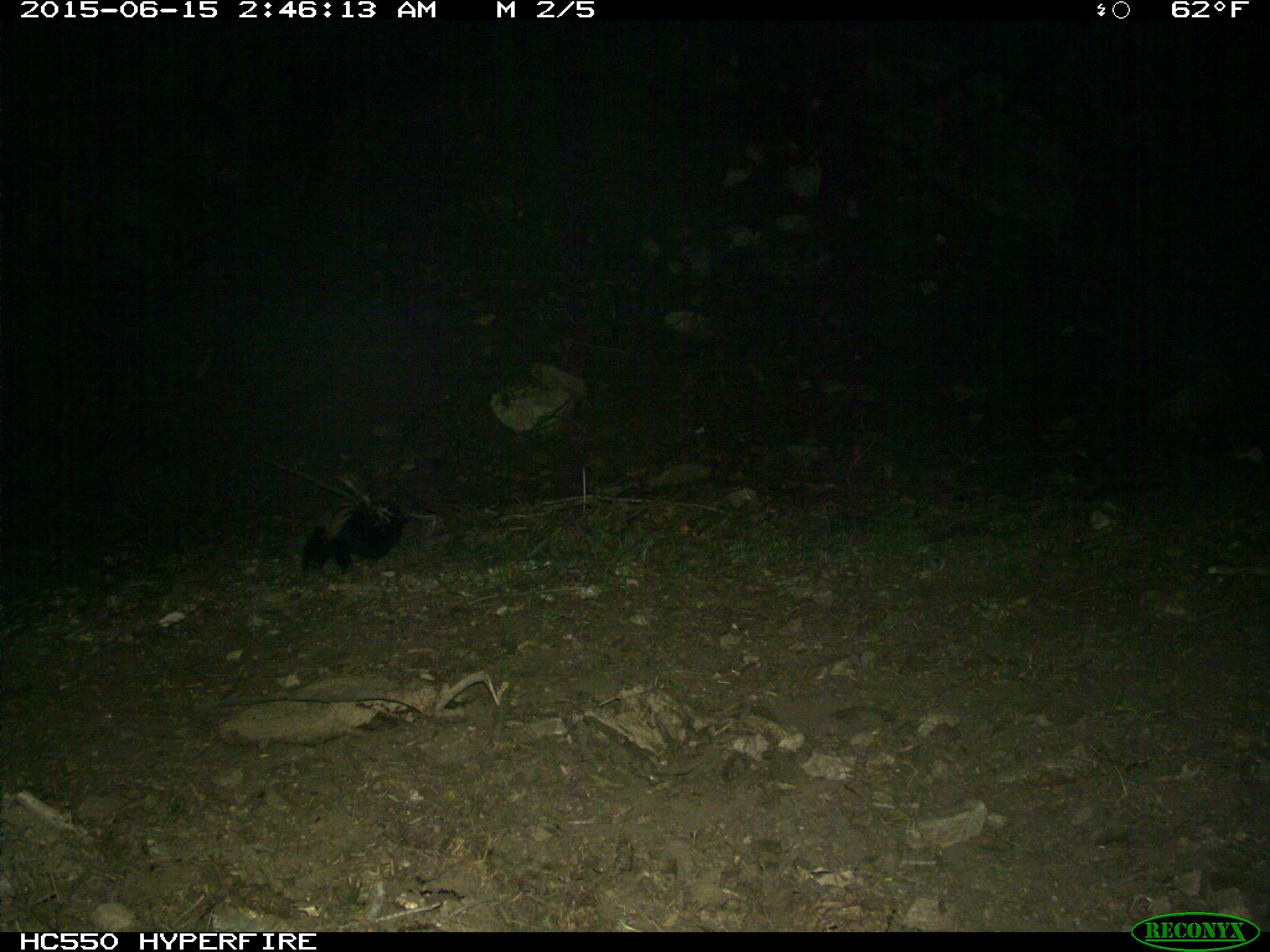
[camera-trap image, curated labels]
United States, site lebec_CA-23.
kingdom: Animalia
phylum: Chordata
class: Mammalia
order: Carnivora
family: Mephitidae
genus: Mephitis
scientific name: Mephitis mephitis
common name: striped skunk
Mephitis mephitis (striped skunk).